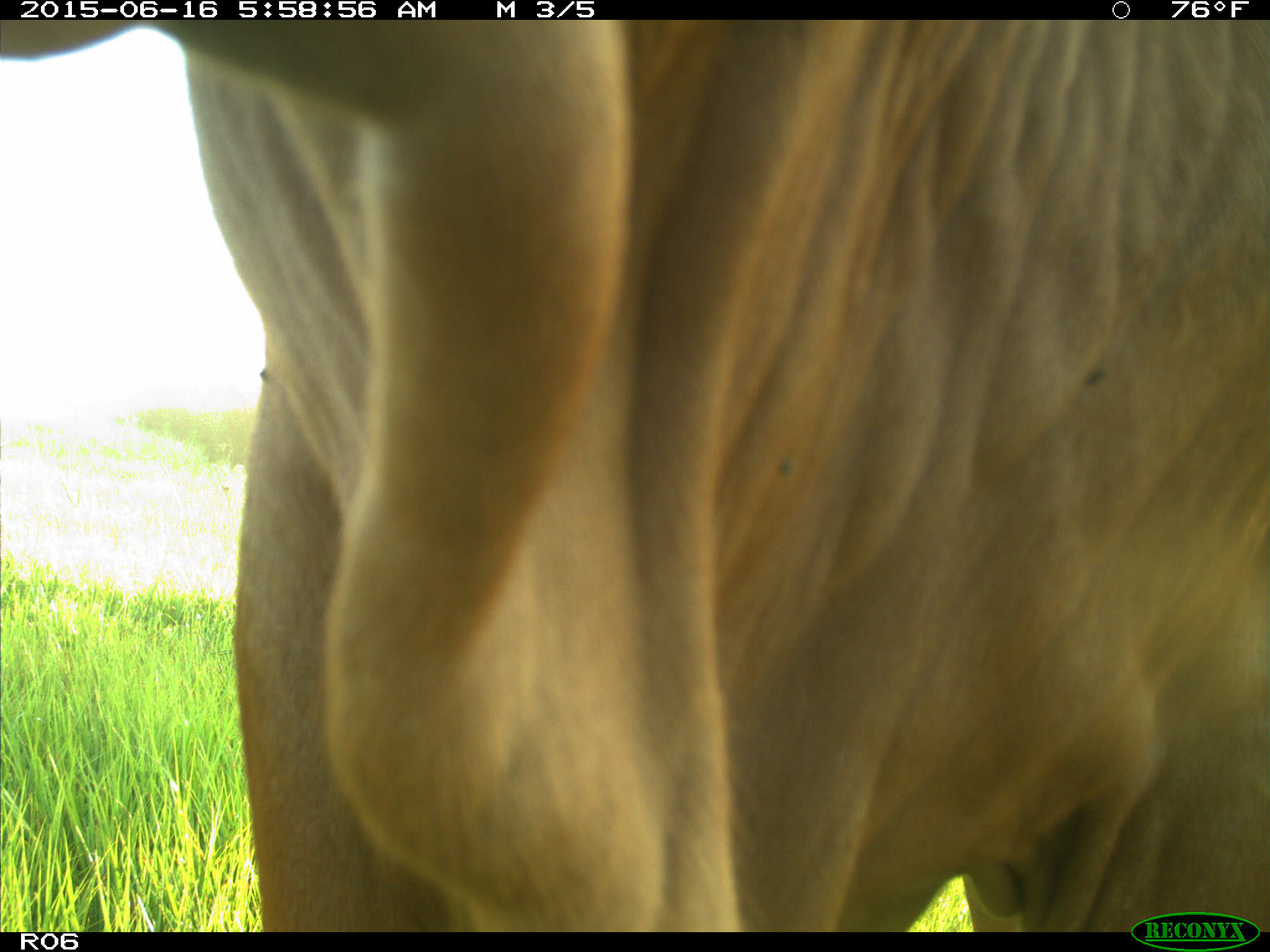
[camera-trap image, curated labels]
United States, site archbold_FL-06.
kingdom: Animalia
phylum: Chordata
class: Mammalia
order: Artiodactyla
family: Bovidae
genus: Bos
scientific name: Bos taurus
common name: domestic cow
Bos taurus (domestic cow).